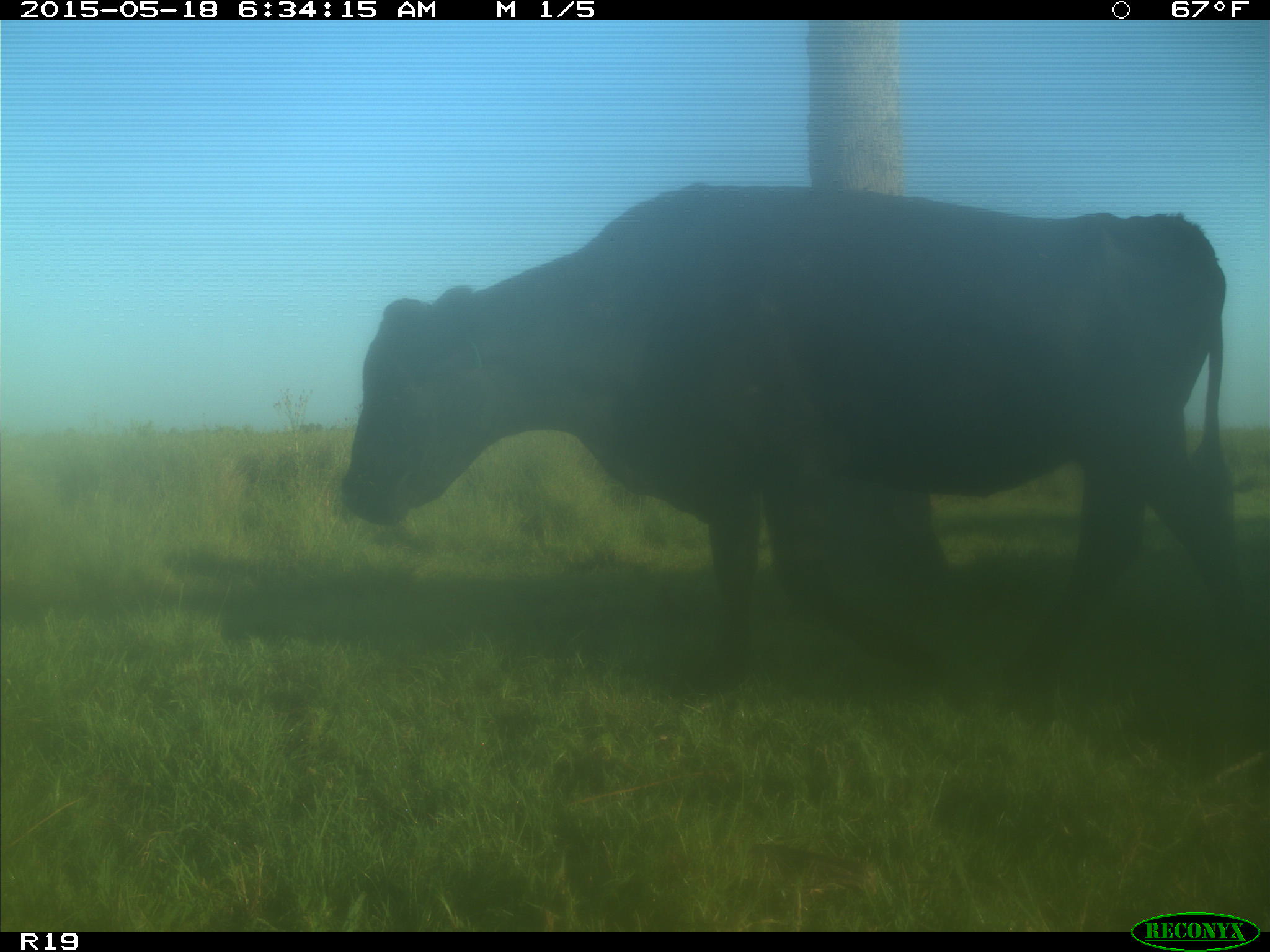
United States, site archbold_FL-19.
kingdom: Animalia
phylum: Chordata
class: Mammalia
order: Artiodactyla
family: Bovidae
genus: Bos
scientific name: Bos taurus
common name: domestic cow